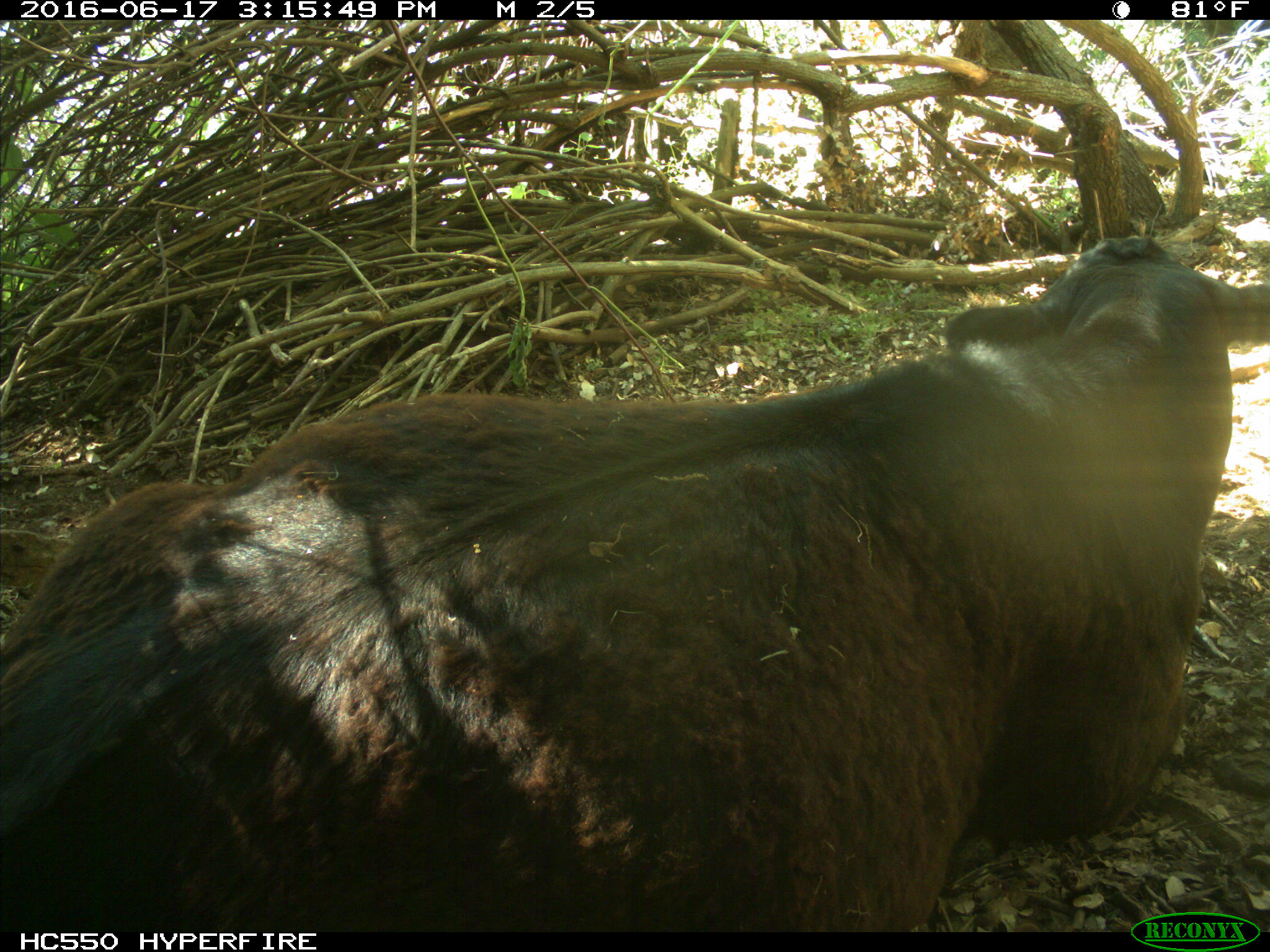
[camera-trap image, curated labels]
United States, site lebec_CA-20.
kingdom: Animalia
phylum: Chordata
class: Mammalia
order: Artiodactyla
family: Bovidae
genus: Bos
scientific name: Bos taurus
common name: domestic cow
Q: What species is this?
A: Bos taurus (domestic cow).